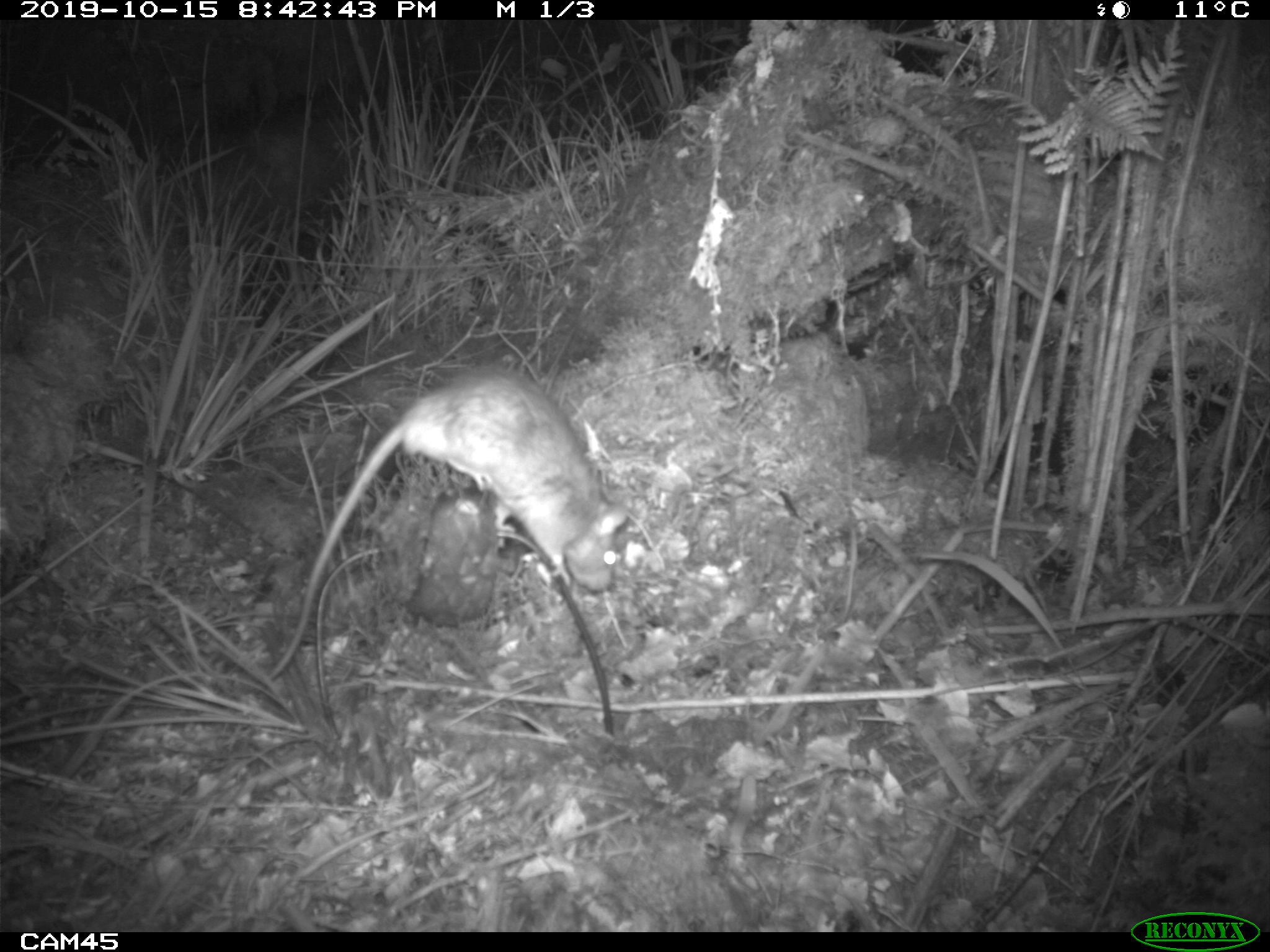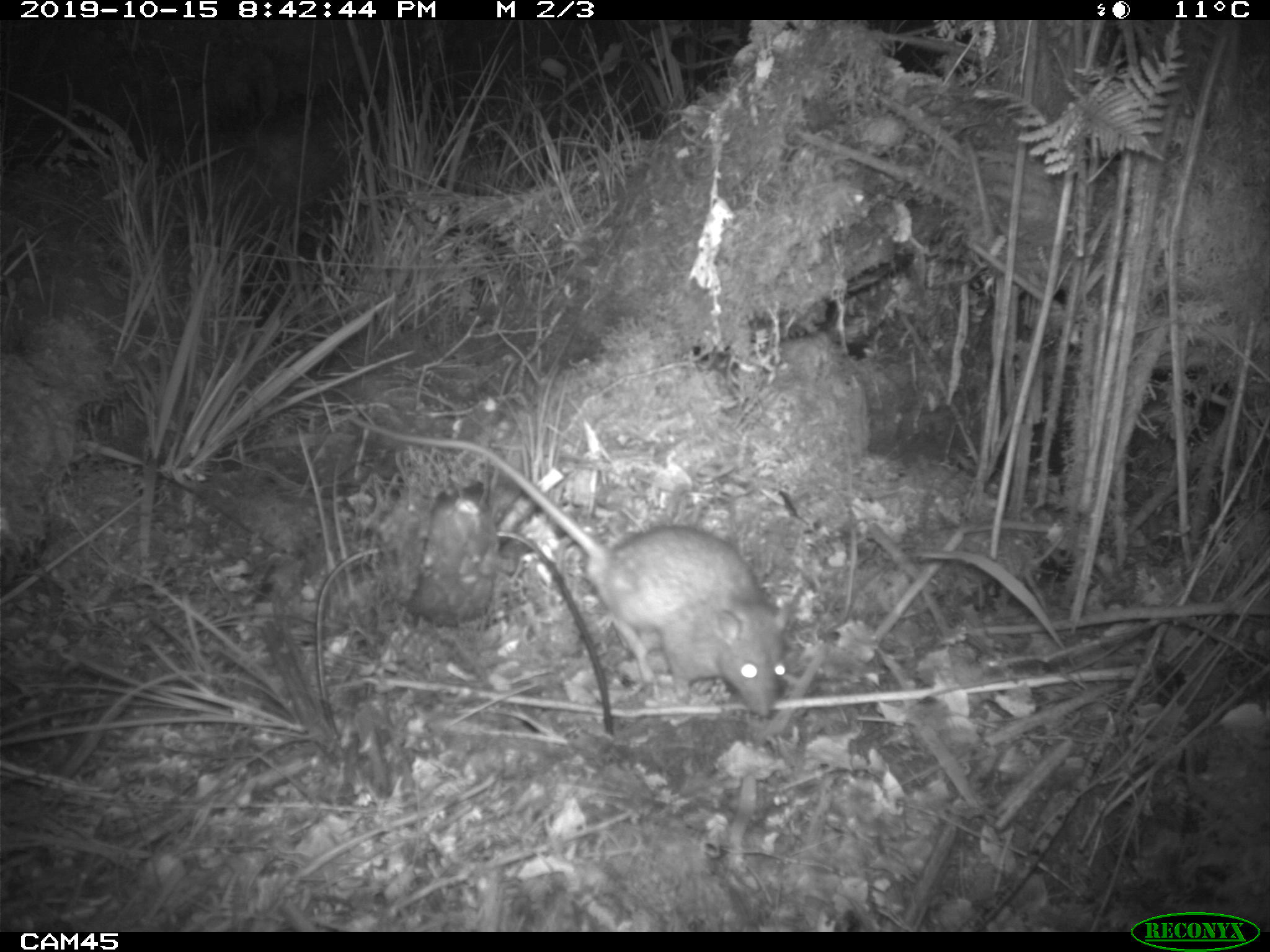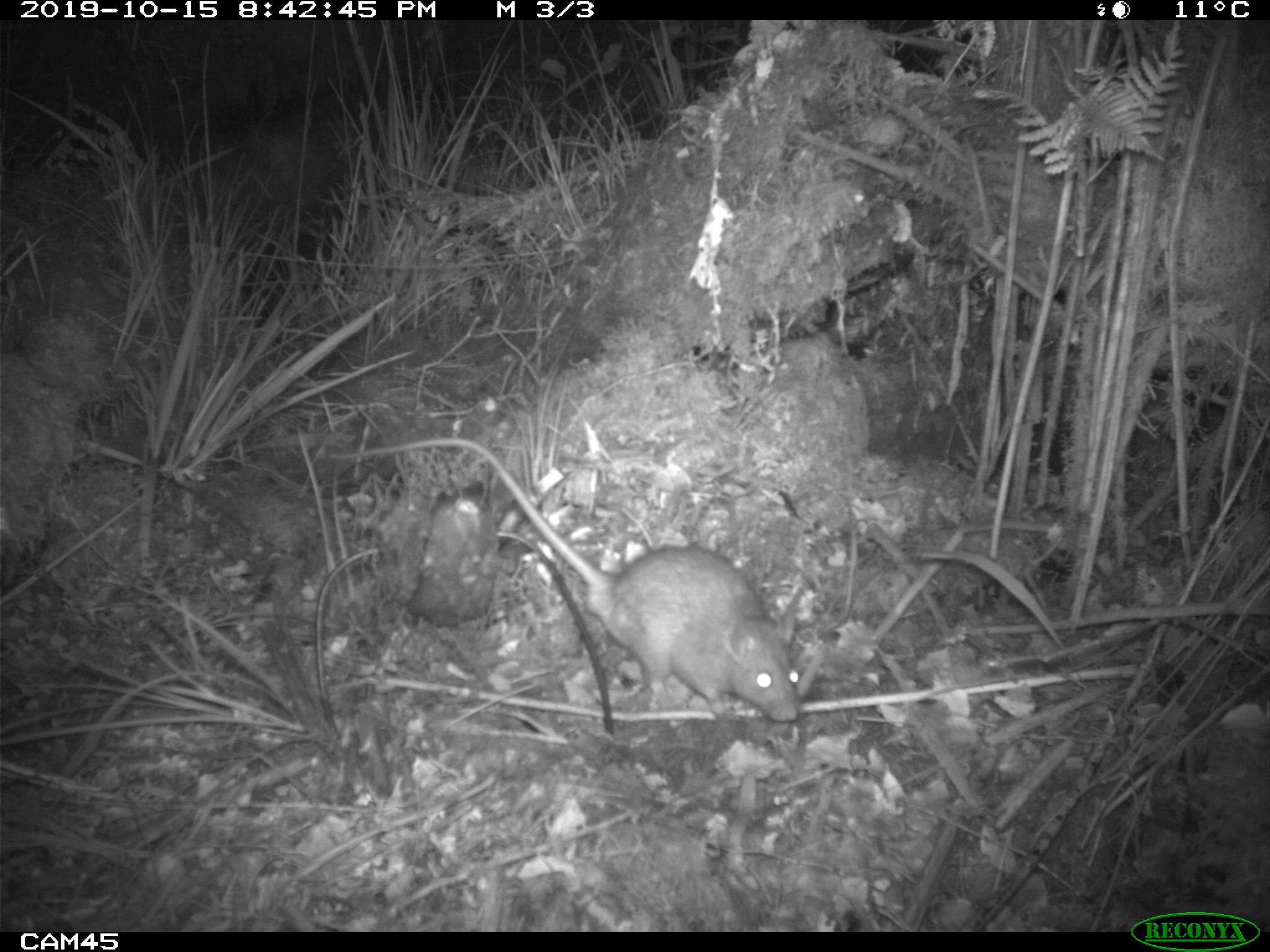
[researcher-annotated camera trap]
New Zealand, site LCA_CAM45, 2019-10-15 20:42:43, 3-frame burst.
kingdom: Animalia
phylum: Chordata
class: Mammalia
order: Rodentia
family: Muridae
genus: Rattus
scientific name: Rattus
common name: rat